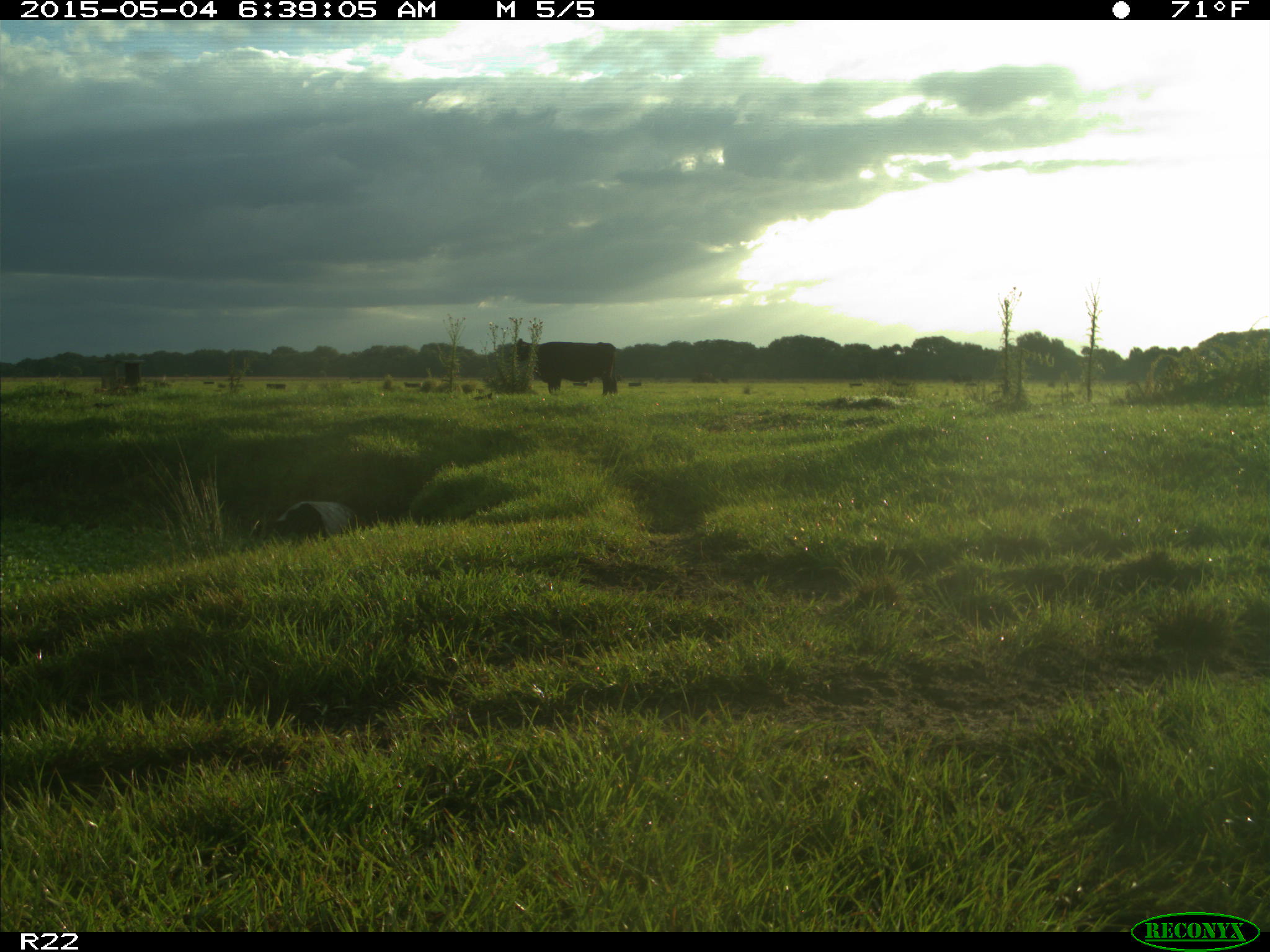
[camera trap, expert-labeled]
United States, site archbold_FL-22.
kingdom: Animalia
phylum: Chordata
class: Mammalia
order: Artiodactyla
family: Bovidae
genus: Bos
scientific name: Bos taurus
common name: domestic cow